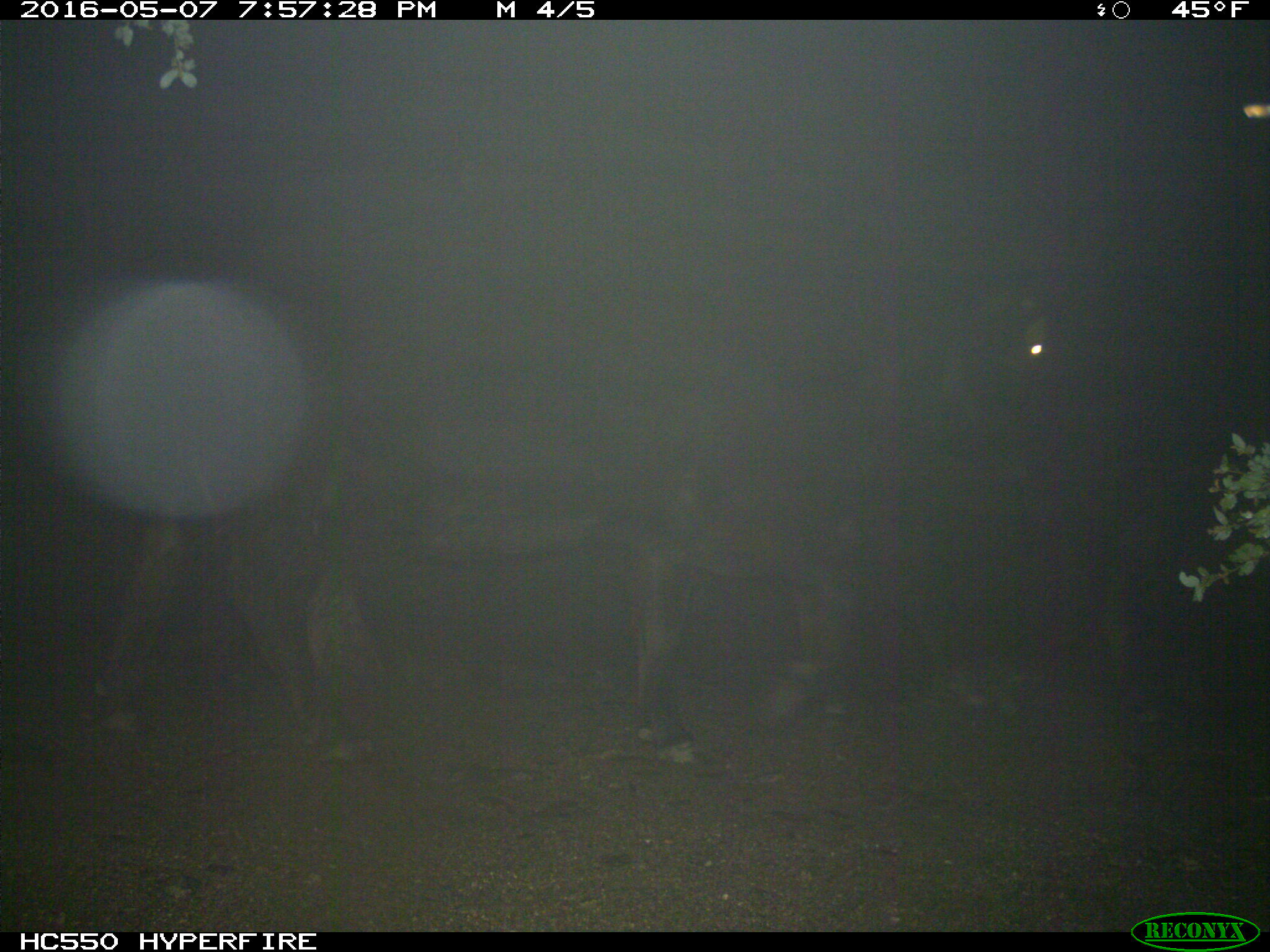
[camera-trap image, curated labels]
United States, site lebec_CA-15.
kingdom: Animalia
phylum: Chordata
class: Mammalia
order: Artiodactyla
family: Bovidae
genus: Bos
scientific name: Bos taurus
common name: domestic cow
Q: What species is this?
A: Bos taurus (domestic cow).